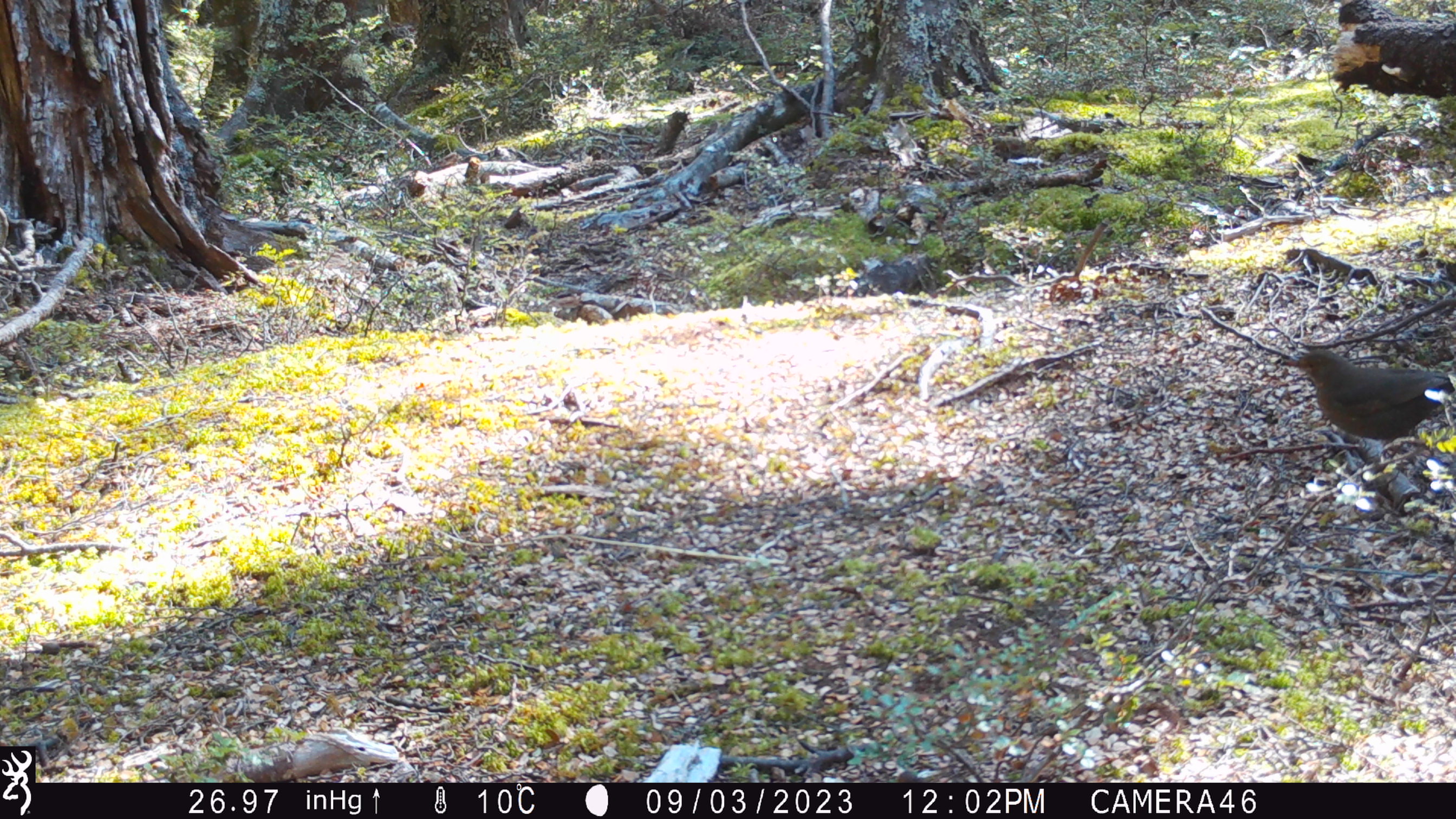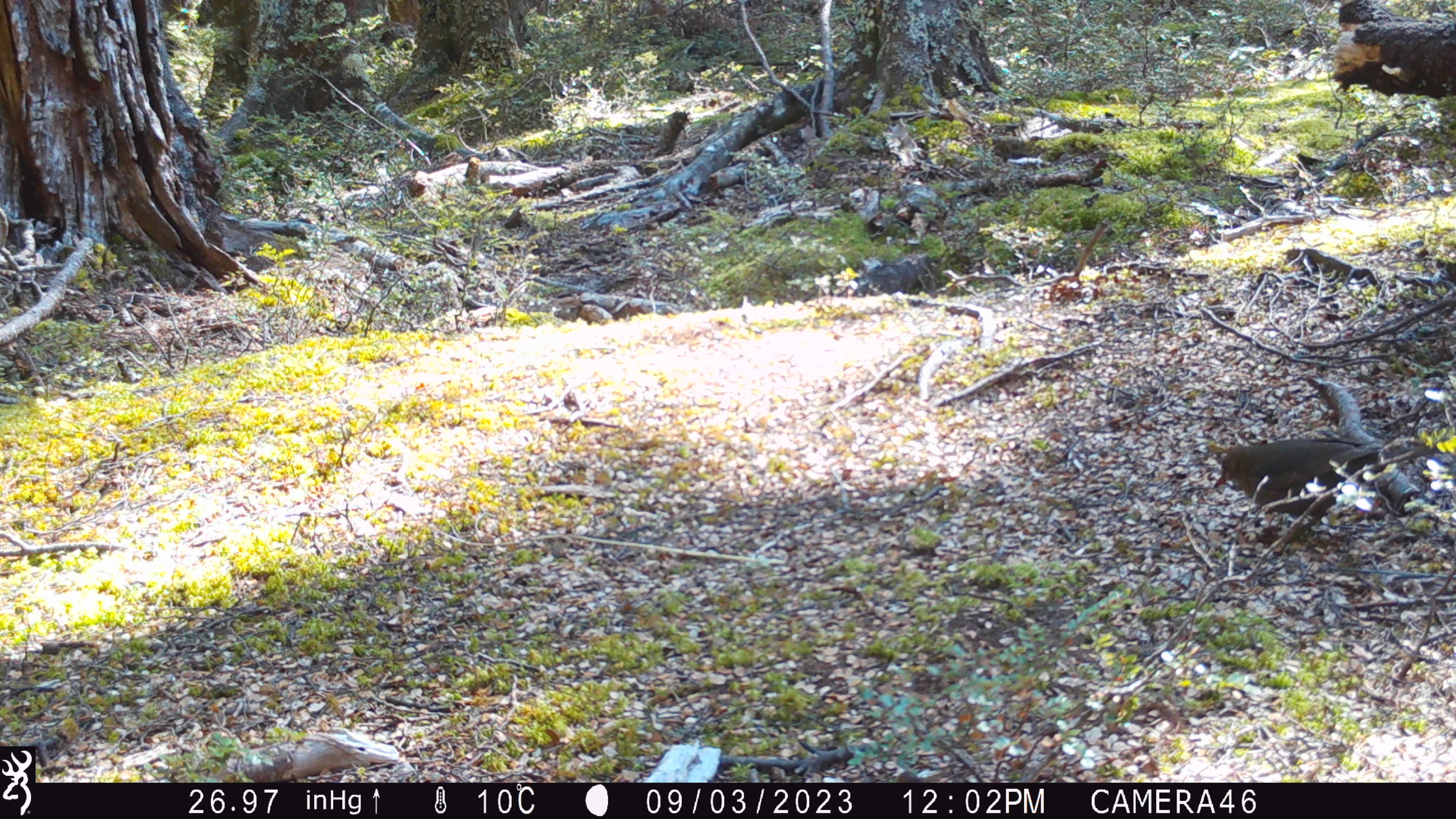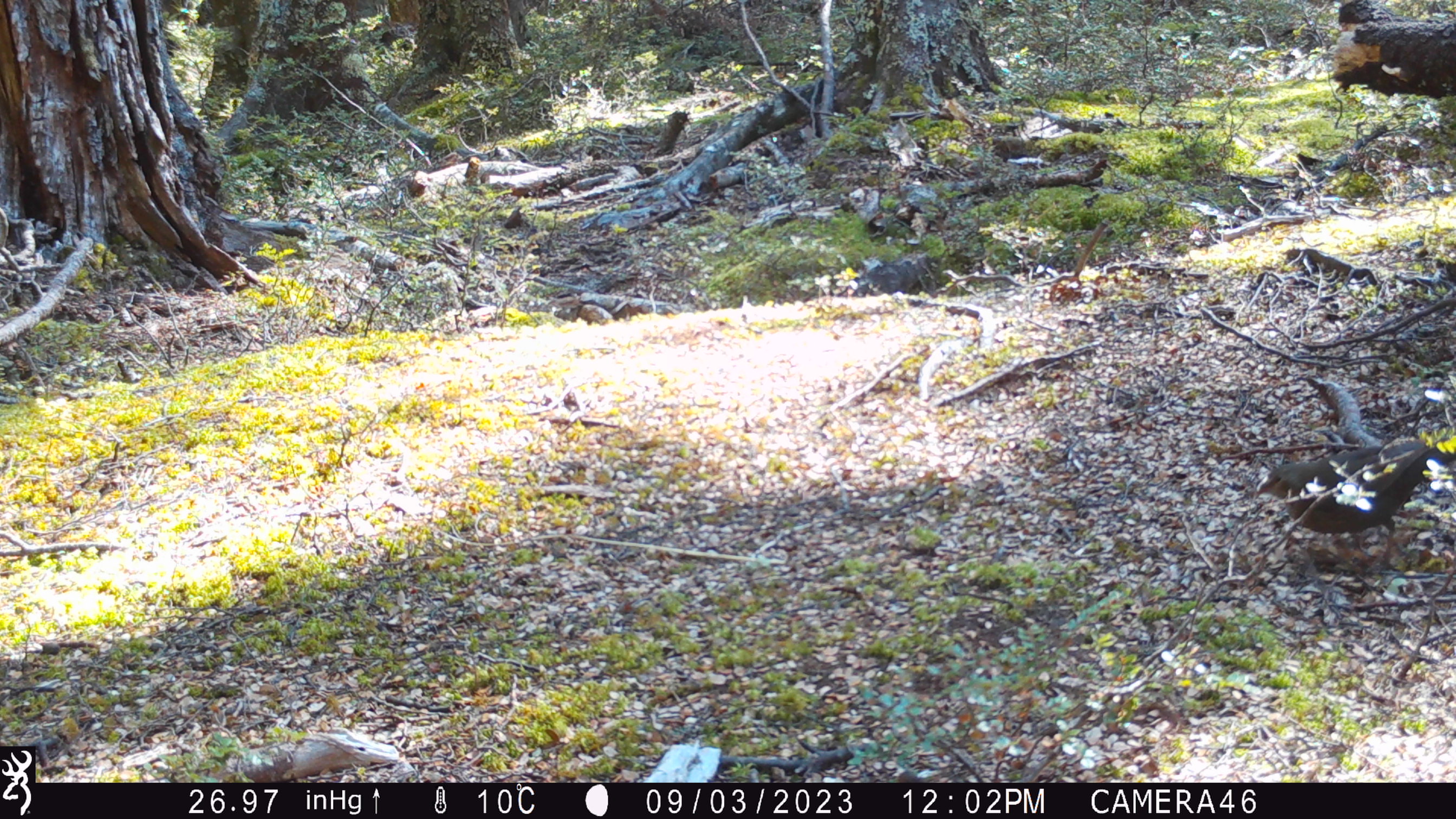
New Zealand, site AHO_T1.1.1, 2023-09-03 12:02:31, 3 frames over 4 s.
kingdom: Animalia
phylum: Chordata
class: Aves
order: Passeriformes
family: Turdidae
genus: Turdus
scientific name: Turdus merula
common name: eurasian blackbird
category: blackbird